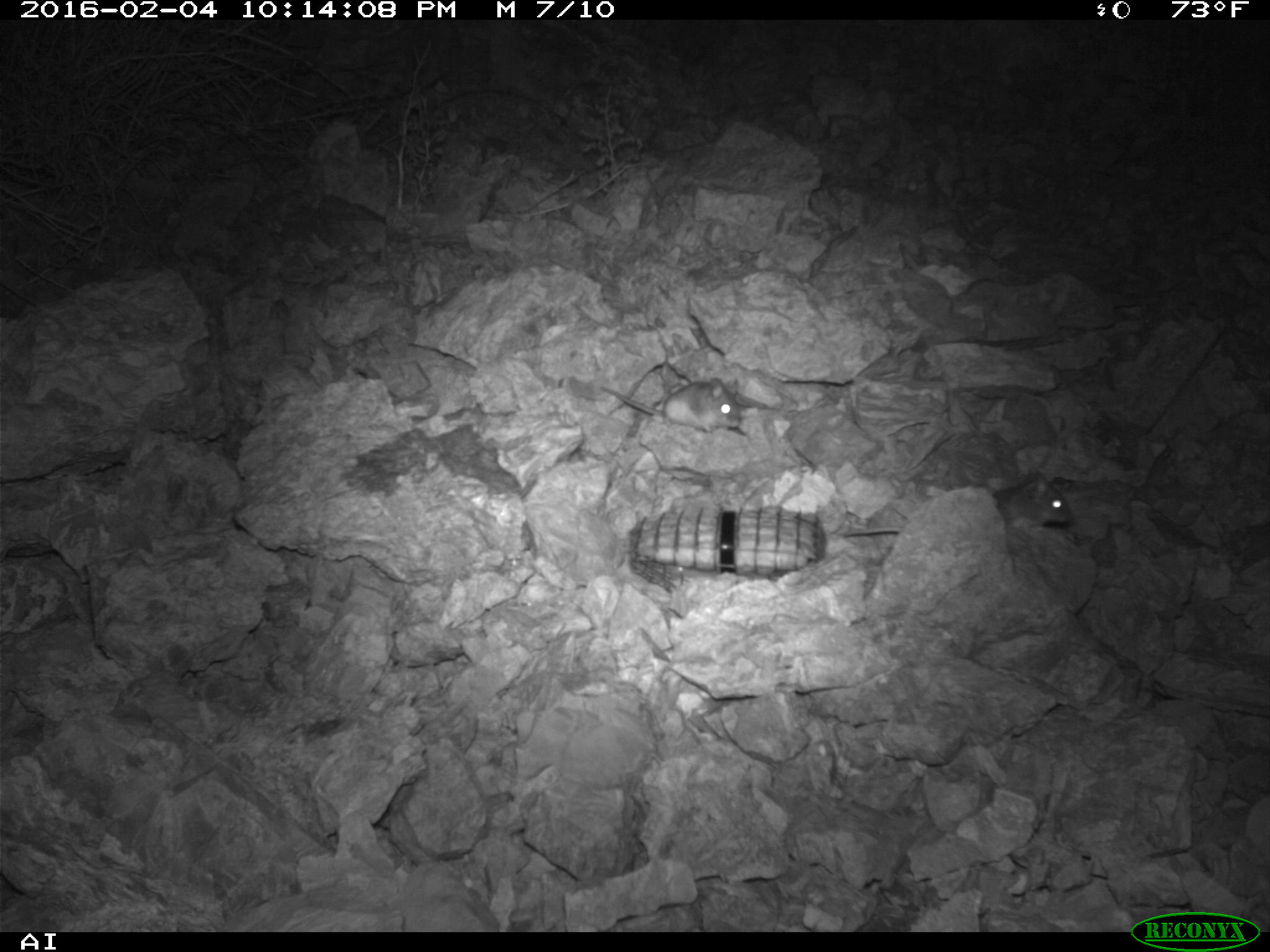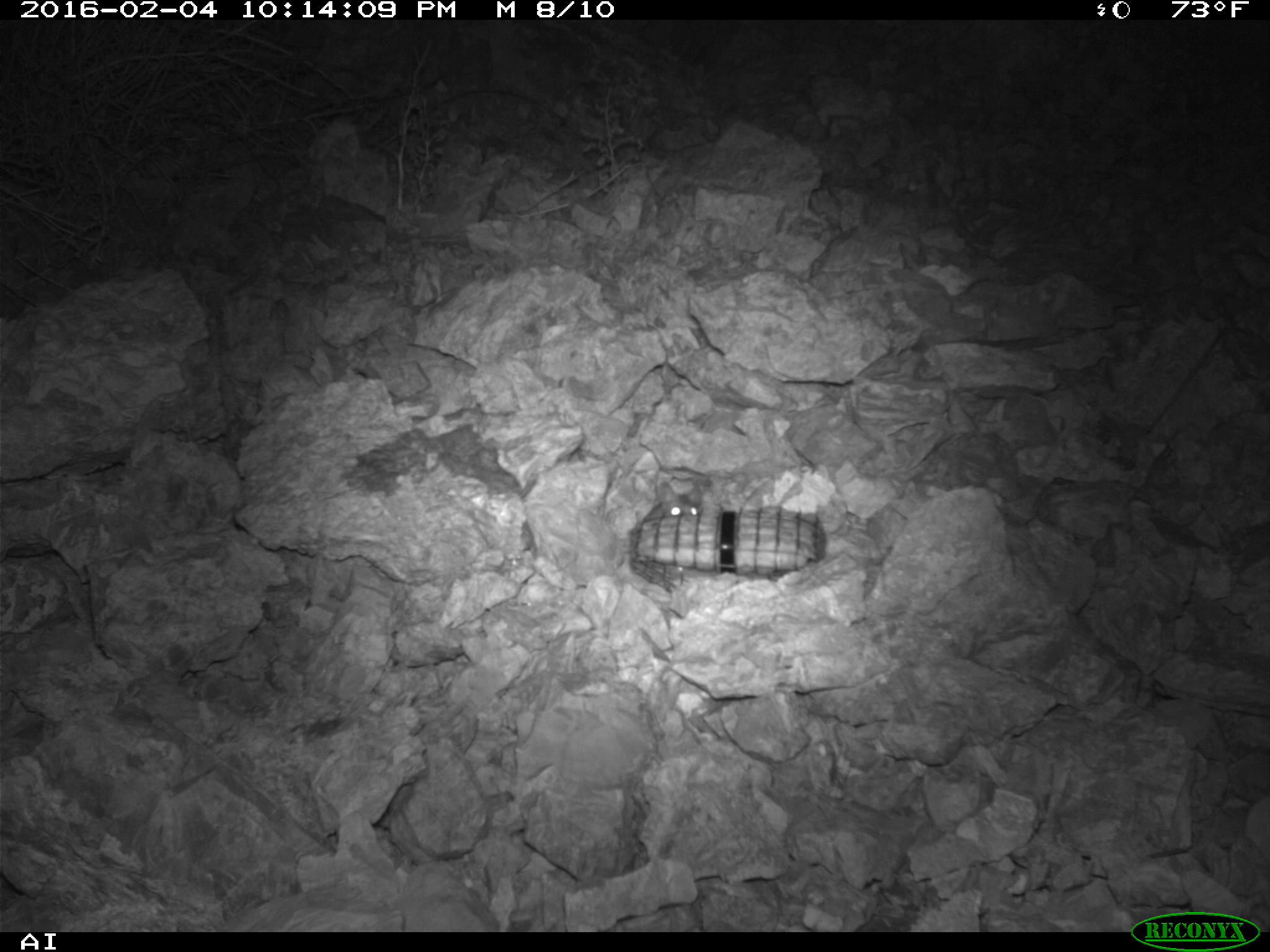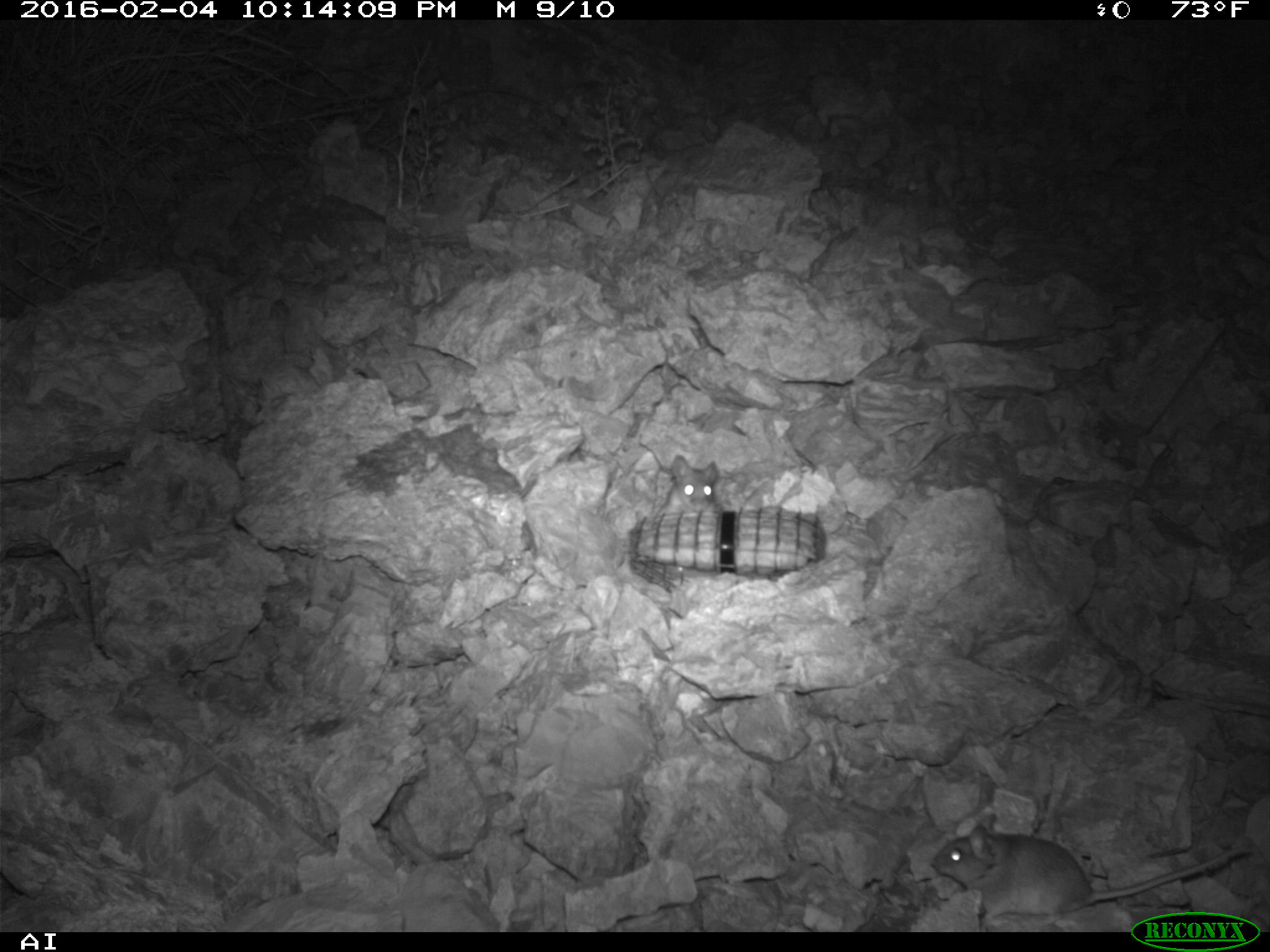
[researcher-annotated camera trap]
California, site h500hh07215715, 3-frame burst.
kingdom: Animalia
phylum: Chordata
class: Mammalia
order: Rodentia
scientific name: Rodentia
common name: rodent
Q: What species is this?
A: Rodent (Rodentia).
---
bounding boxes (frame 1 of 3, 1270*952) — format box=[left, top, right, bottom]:
rodent: box=[843, 471, 1072, 537]; box=[599, 376, 740, 433]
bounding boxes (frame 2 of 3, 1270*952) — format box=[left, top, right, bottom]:
rodent: box=[639, 481, 704, 521]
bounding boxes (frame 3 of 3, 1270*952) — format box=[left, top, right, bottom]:
rodent: box=[931, 813, 1256, 932]; box=[655, 453, 720, 516]